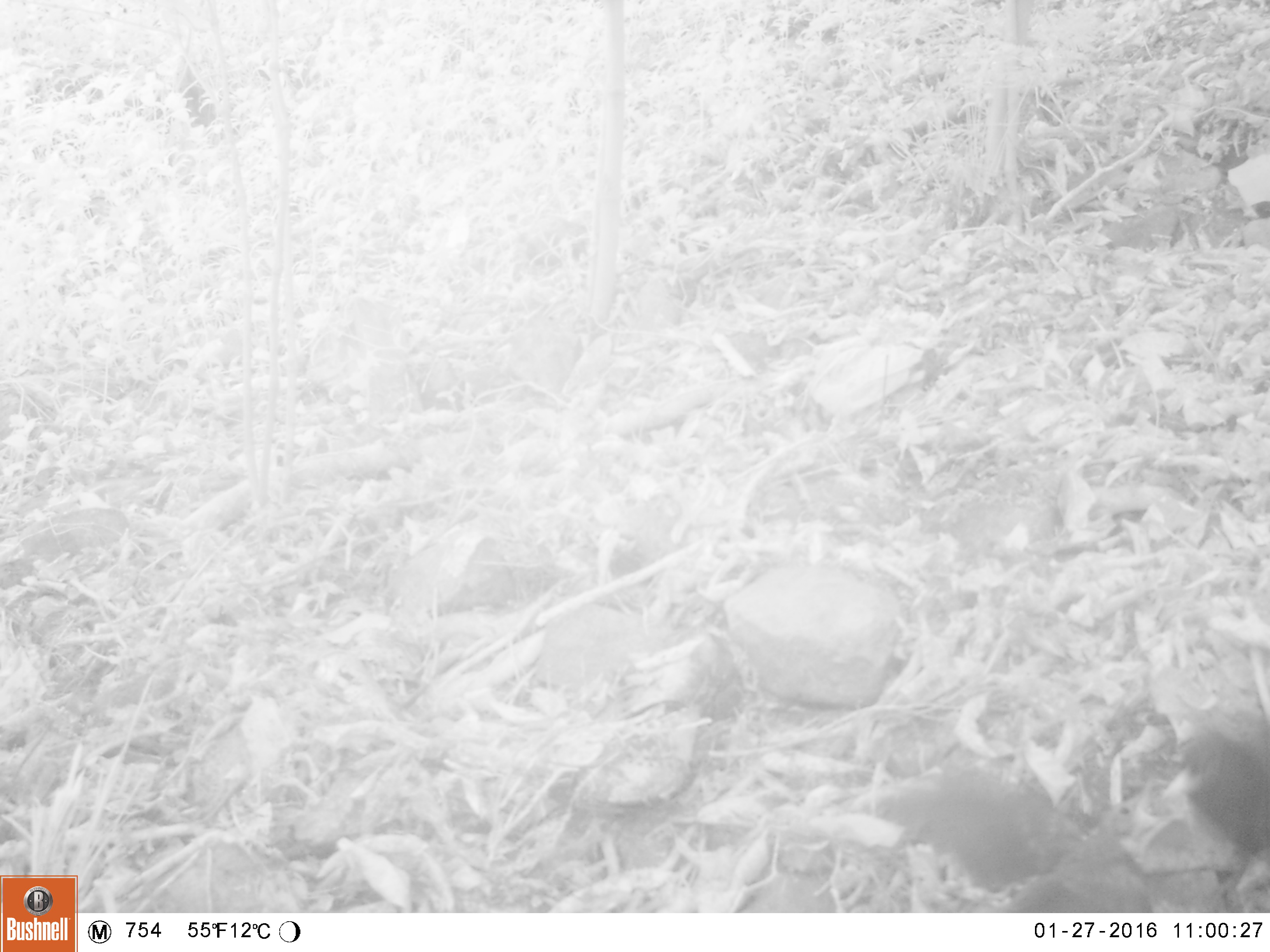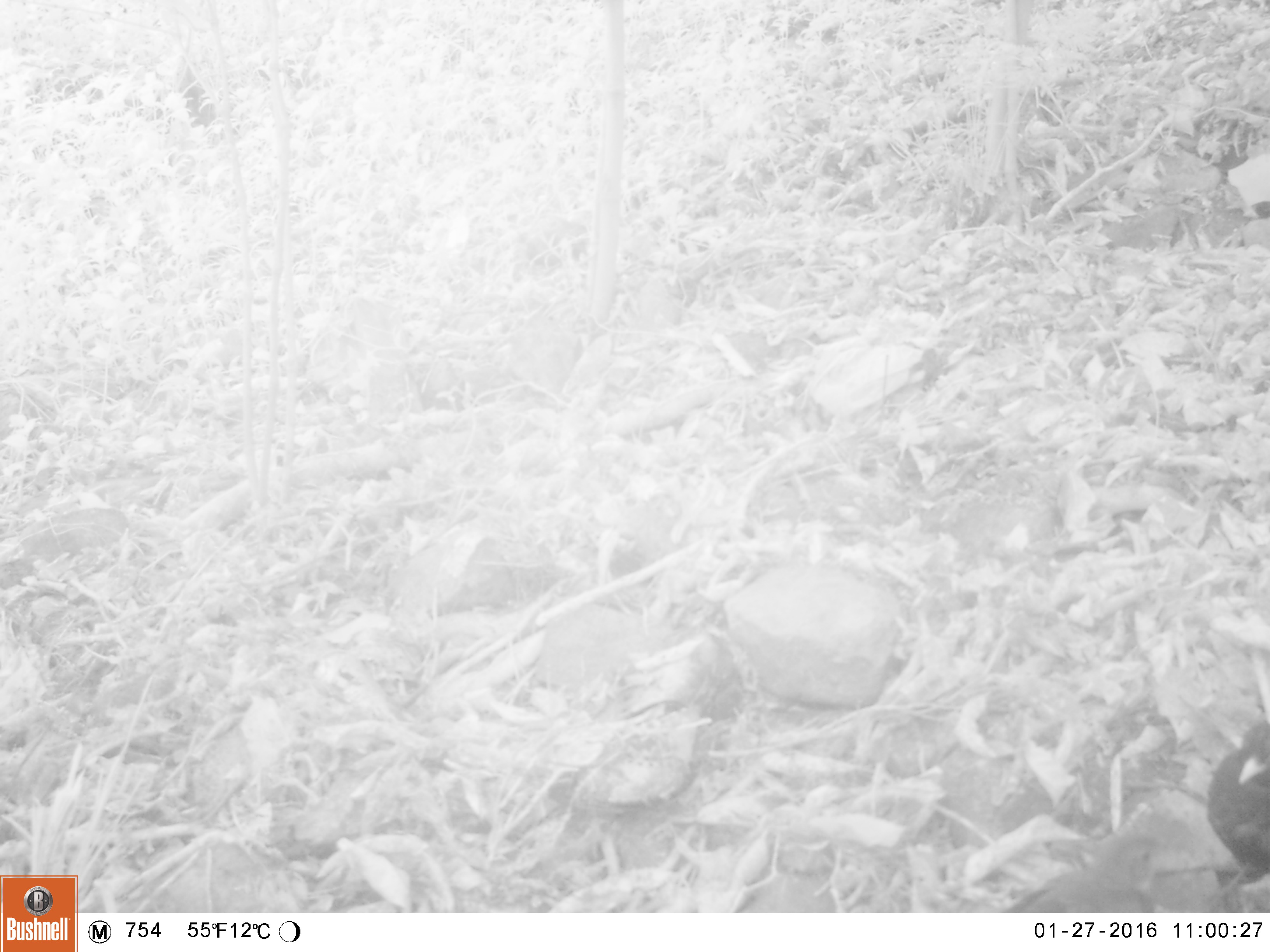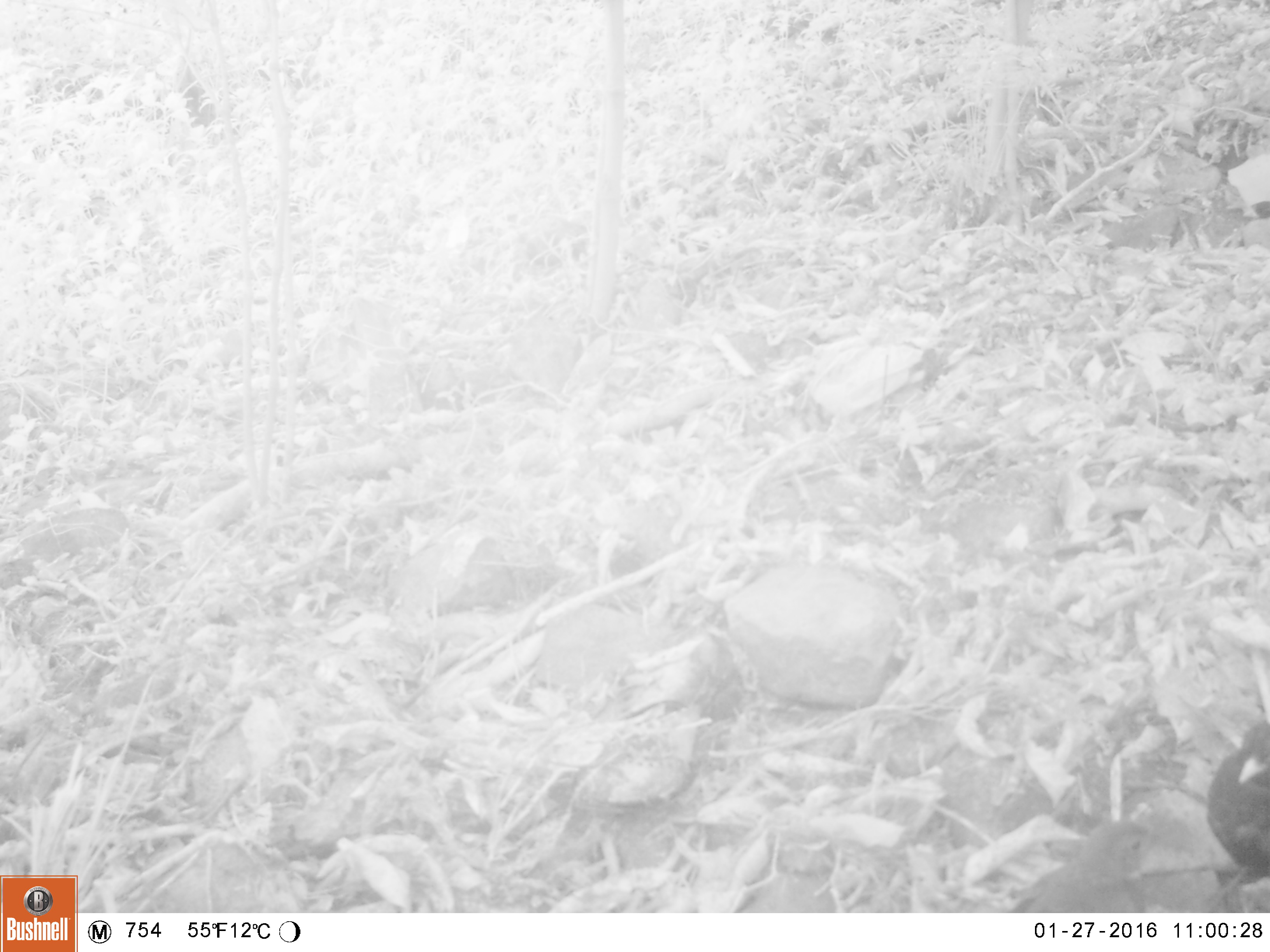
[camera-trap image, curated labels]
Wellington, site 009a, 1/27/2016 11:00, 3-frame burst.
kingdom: Animalia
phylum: Chordata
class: Aves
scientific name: Aves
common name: bird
Bird (Aves).